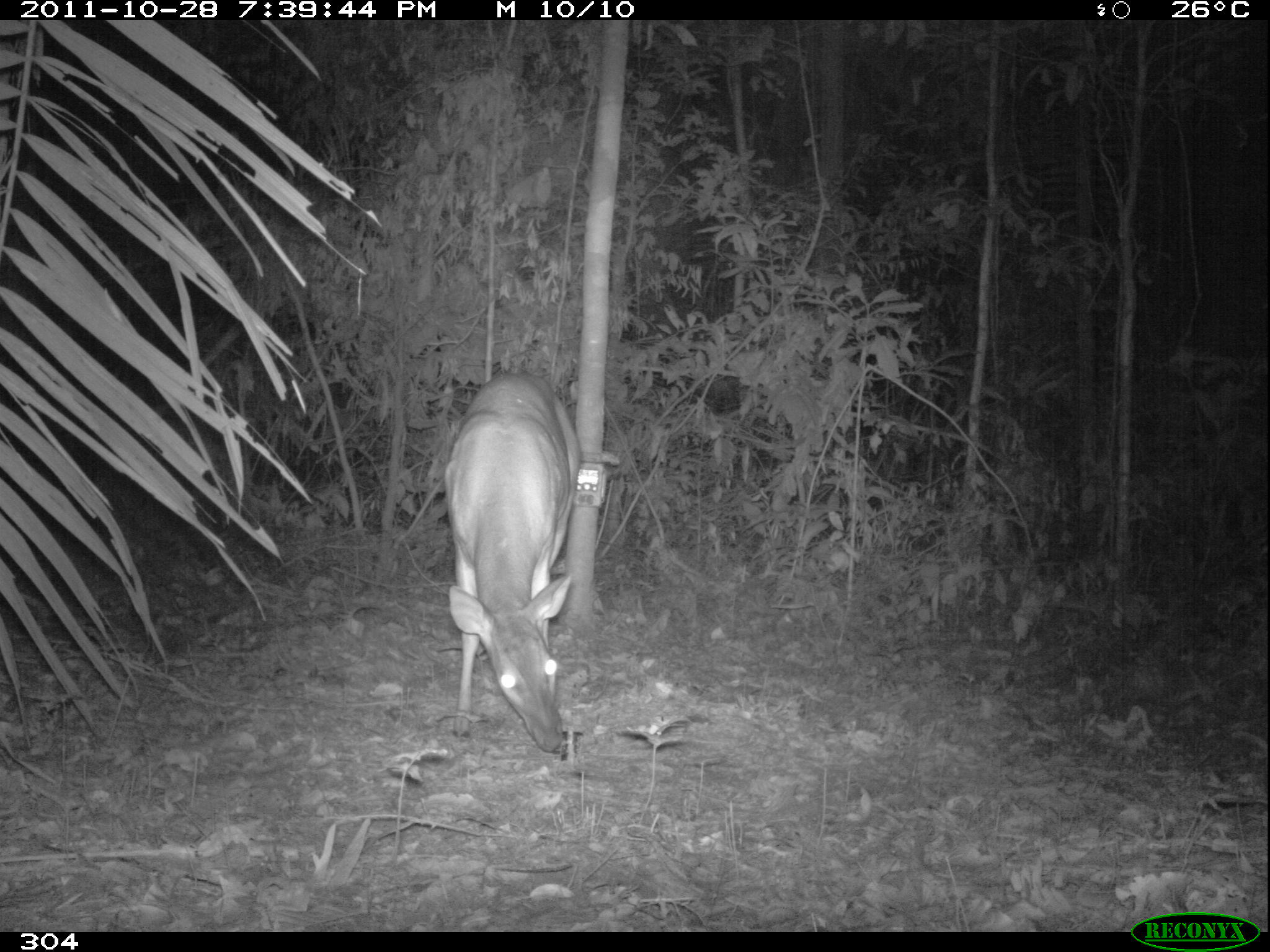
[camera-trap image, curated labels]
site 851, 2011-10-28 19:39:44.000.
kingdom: Animalia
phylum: Chordata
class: Mammalia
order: Artiodactyla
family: Cervidae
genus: Mazama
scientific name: Mazama americana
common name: red brocket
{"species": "Mazama americana (red brocket)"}